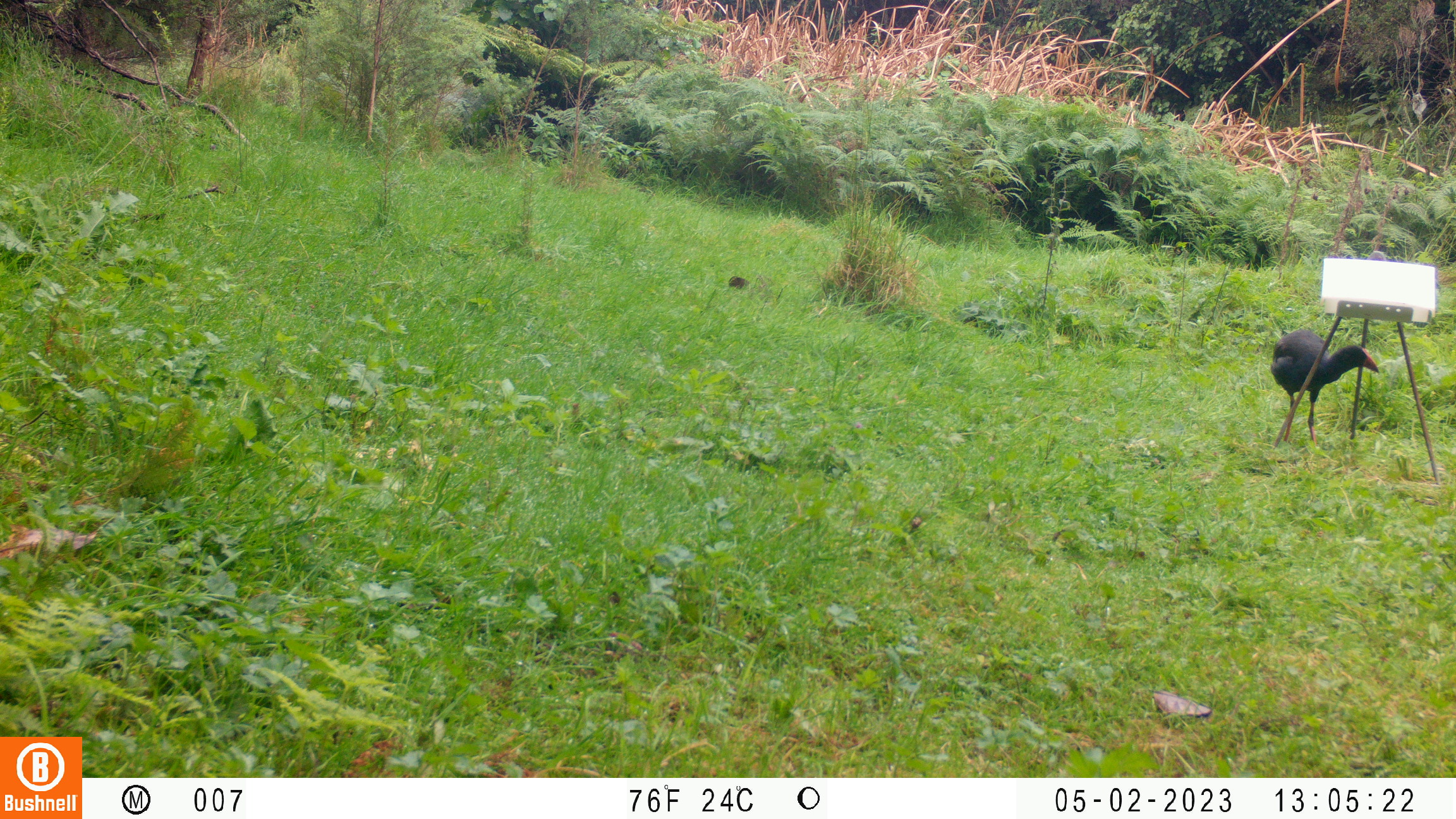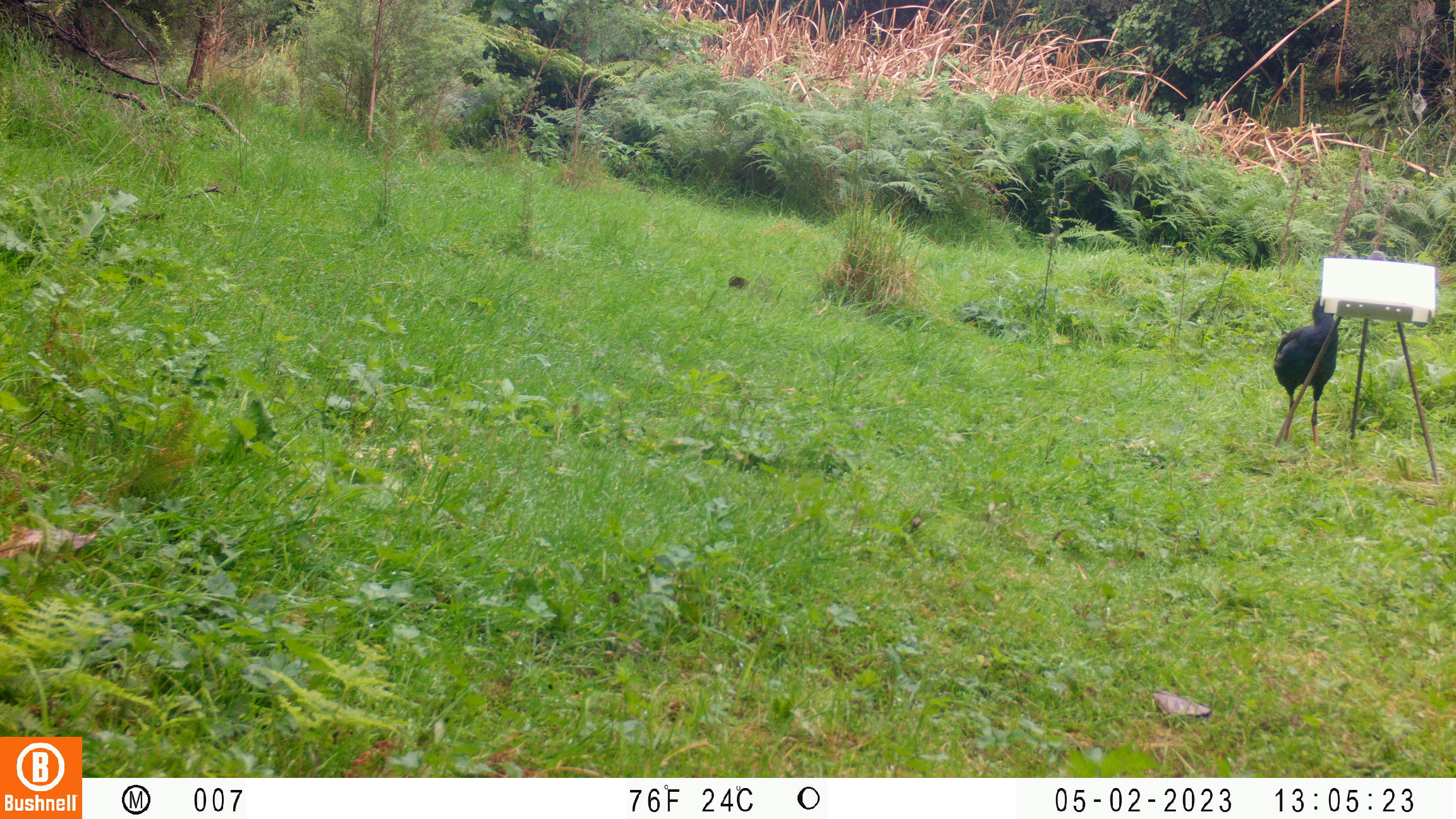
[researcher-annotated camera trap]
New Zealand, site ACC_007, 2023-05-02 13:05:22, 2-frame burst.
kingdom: Animalia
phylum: Chordata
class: Aves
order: Gruiformes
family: Rallidae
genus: Porphyrio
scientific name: Porphyrio melanotus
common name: australasian swamphen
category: pukeko